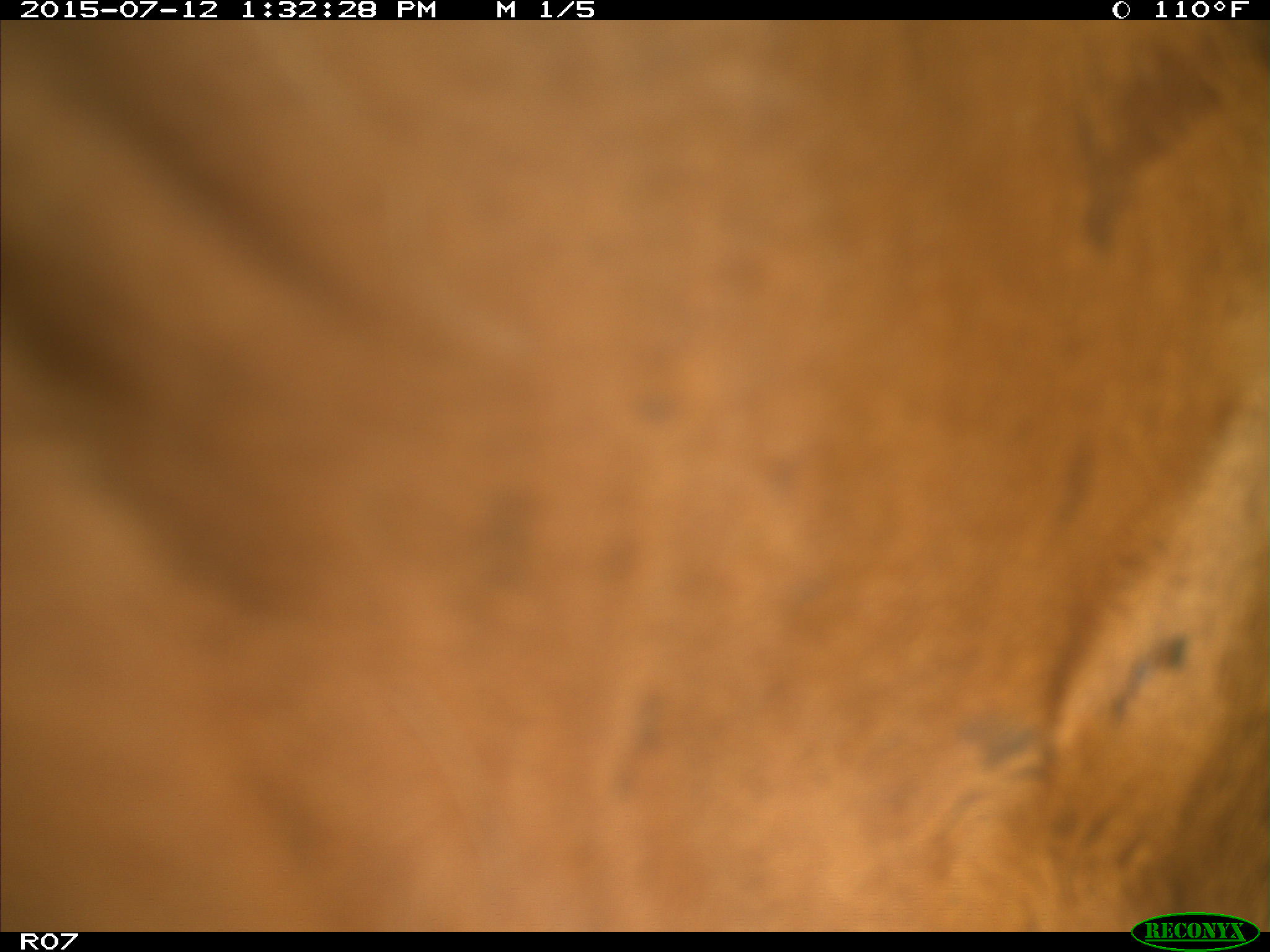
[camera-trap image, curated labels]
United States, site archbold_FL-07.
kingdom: Animalia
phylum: Chordata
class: Mammalia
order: Artiodactyla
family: Bovidae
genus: Bos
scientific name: Bos taurus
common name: domestic cow